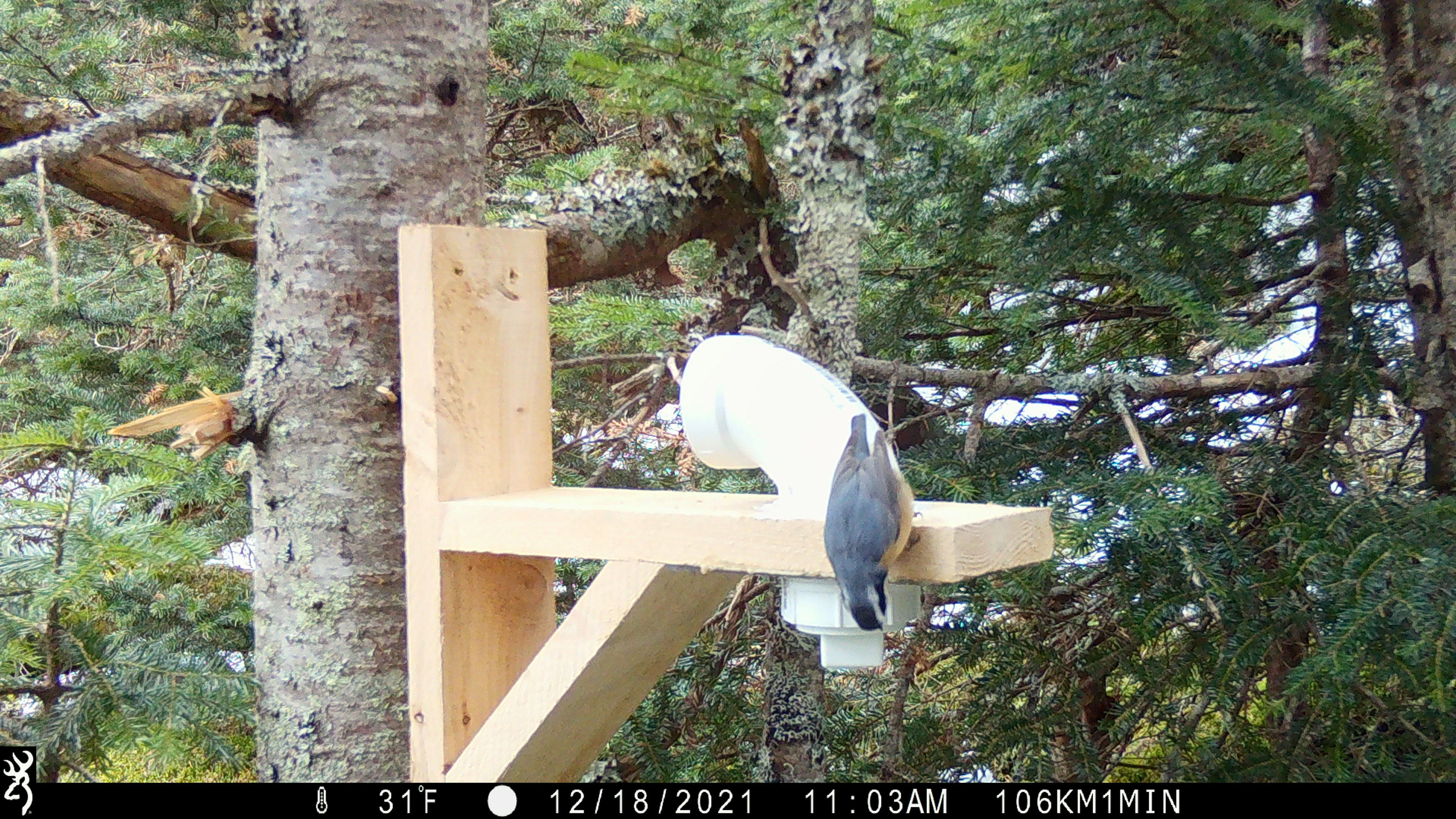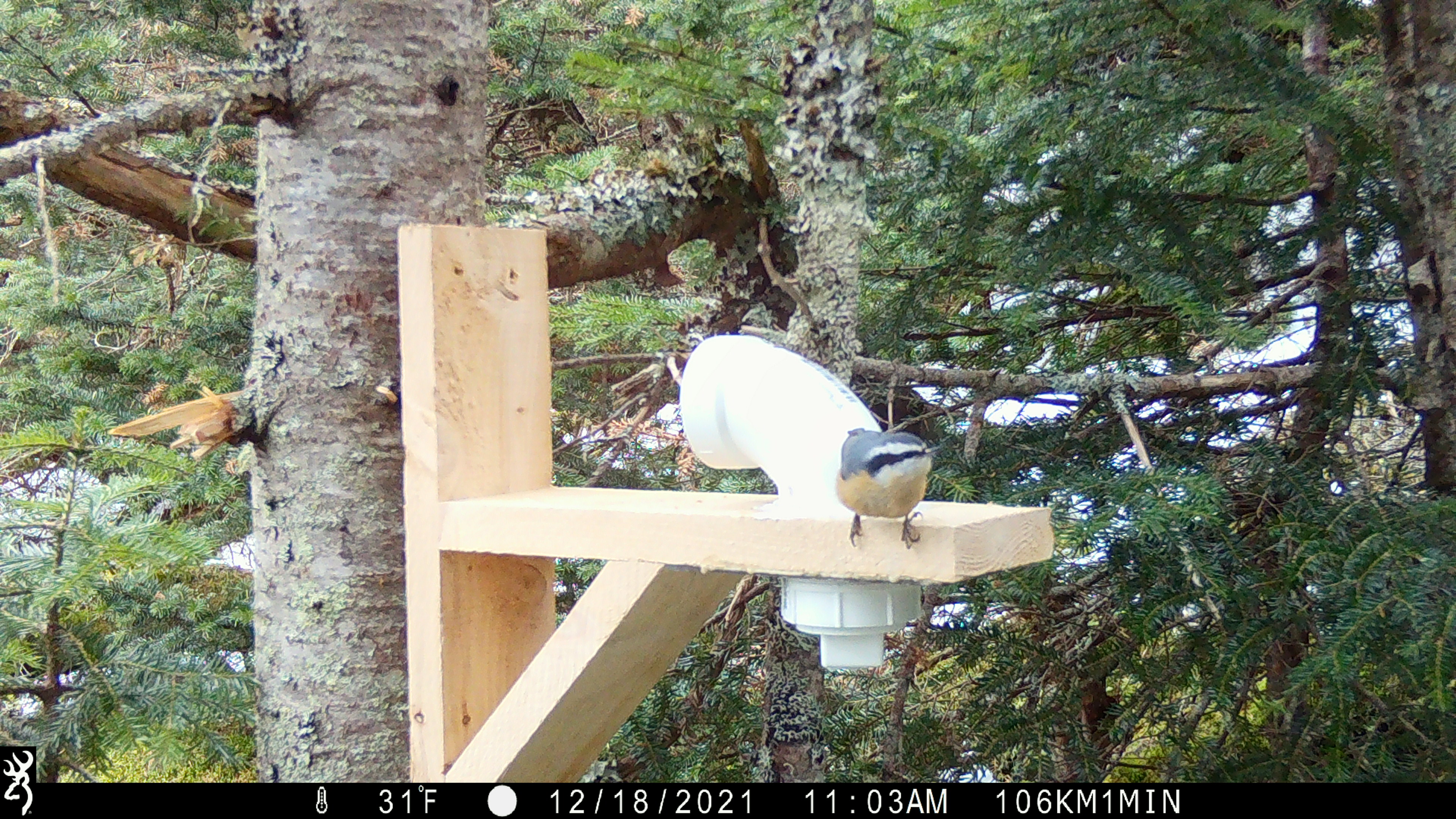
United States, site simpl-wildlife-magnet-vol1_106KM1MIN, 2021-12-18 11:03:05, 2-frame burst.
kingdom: Animalia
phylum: Chordata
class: Aves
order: Passeriformes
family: Sittidae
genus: Sitta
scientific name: Sitta canadensis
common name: red-breasted nuthatch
Red-breasted nuthatch (Sitta canadensis).